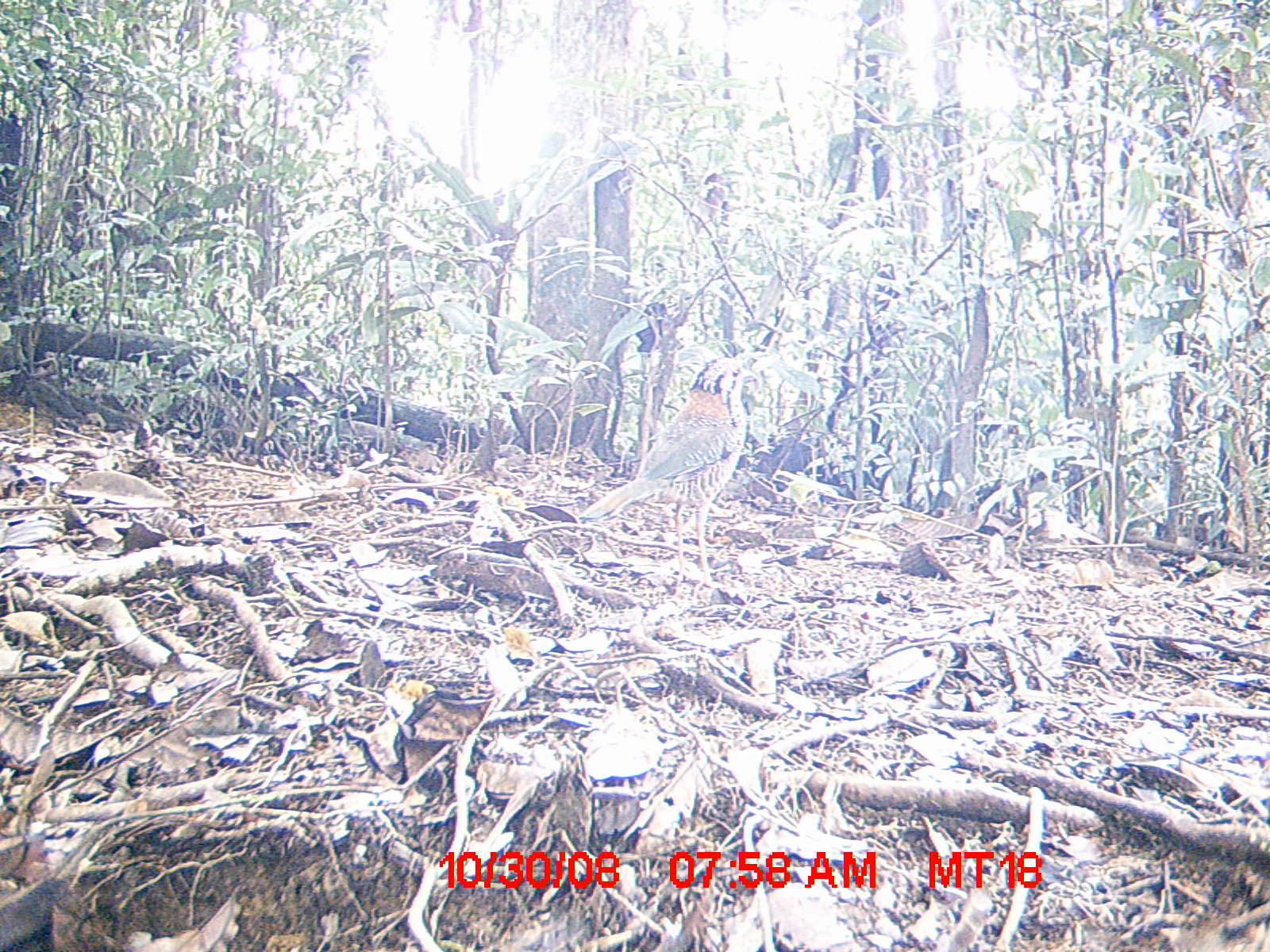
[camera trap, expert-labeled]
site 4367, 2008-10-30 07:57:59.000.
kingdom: Animalia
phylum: Chordata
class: Aves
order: Coraciiformes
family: Brachypteraciidae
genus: Brachypteracias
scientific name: Brachypteracias squamiger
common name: scaly ground-roller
Brachypteracias squamiger (scaly ground-roller), count 1.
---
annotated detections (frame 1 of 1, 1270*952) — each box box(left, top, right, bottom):
brachypteracias squamiger: box(579, 354, 760, 590)